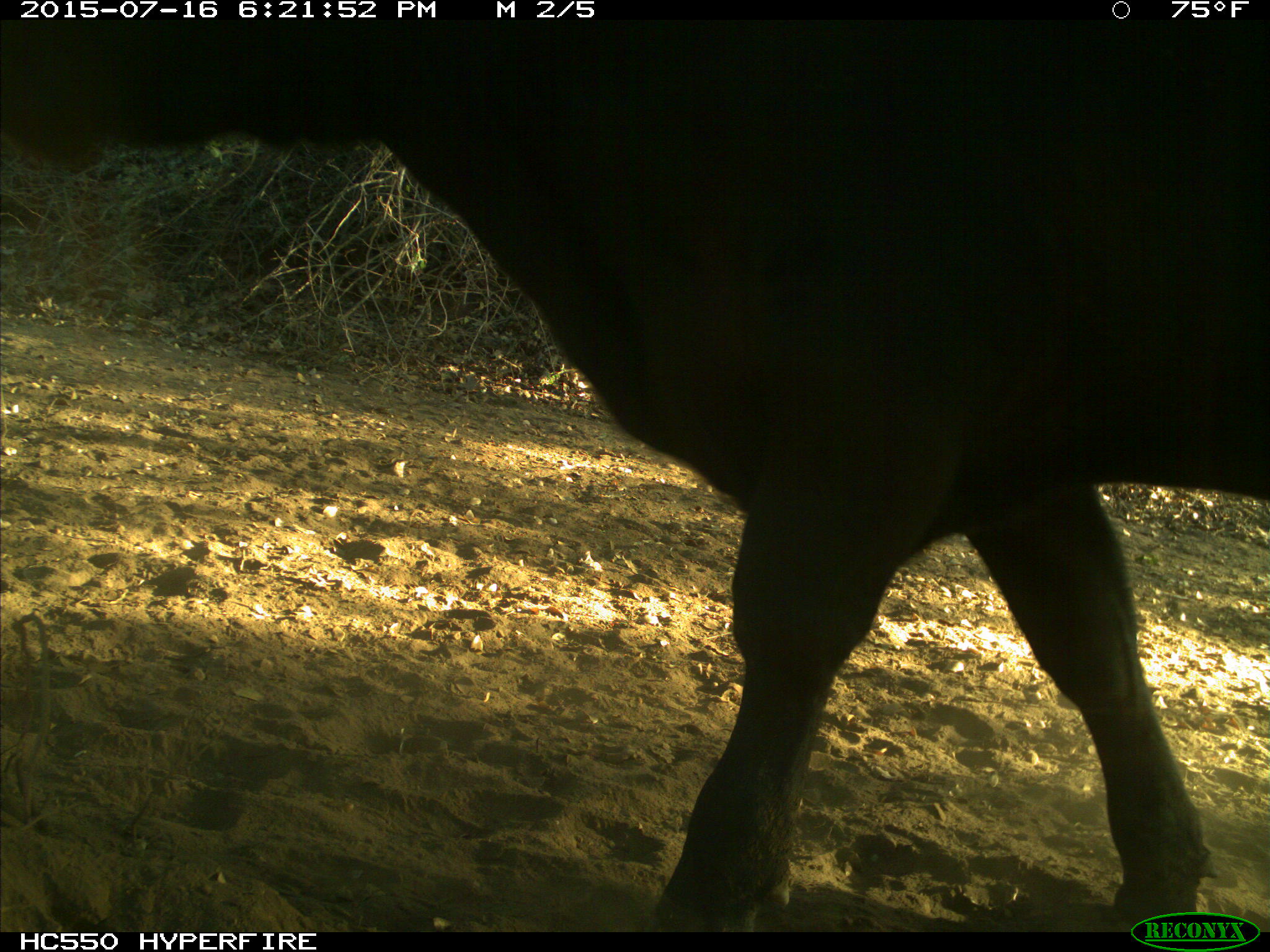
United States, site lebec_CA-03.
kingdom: Animalia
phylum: Chordata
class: Mammalia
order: Artiodactyla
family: Bovidae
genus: Bos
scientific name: Bos taurus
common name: domestic cow